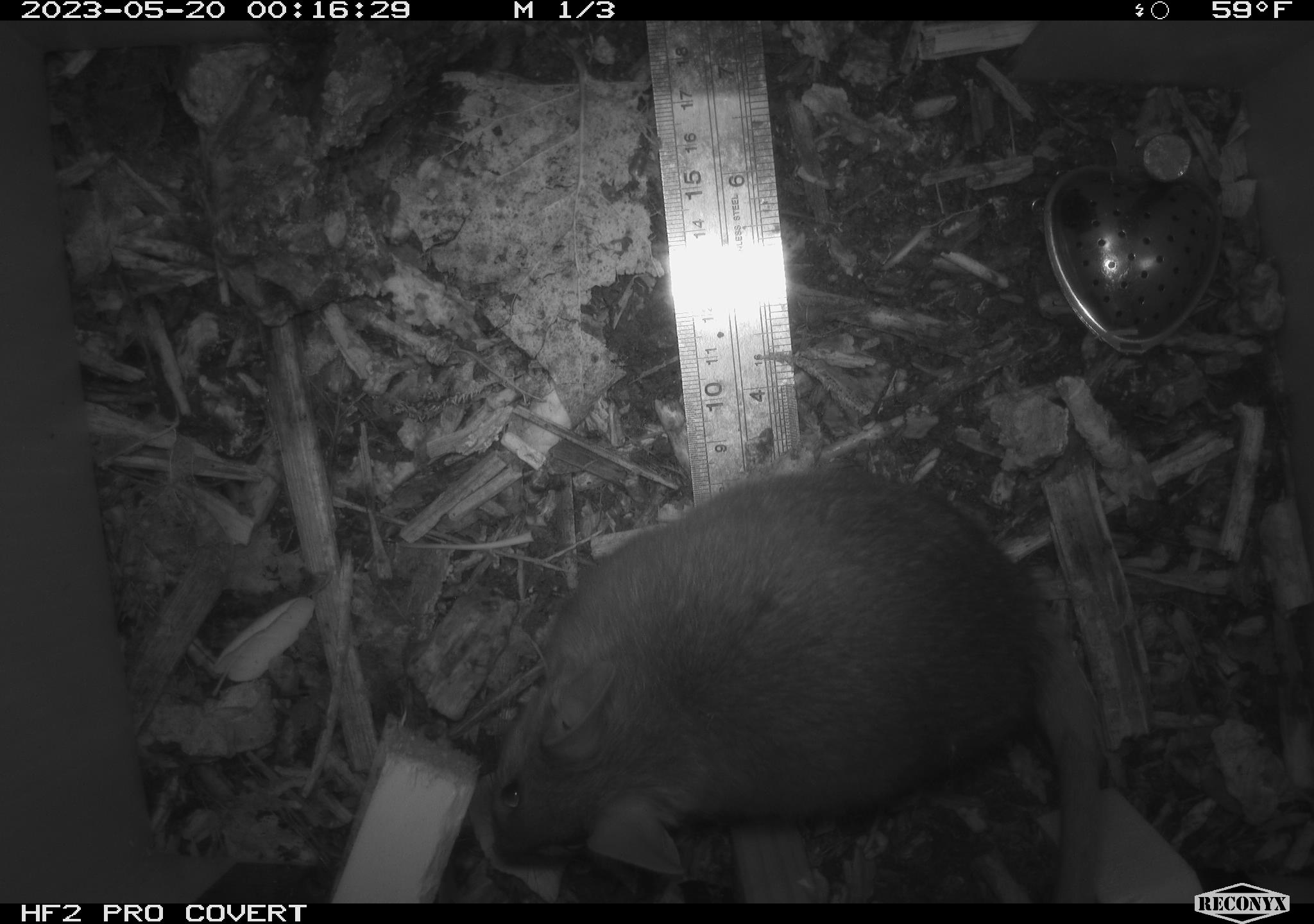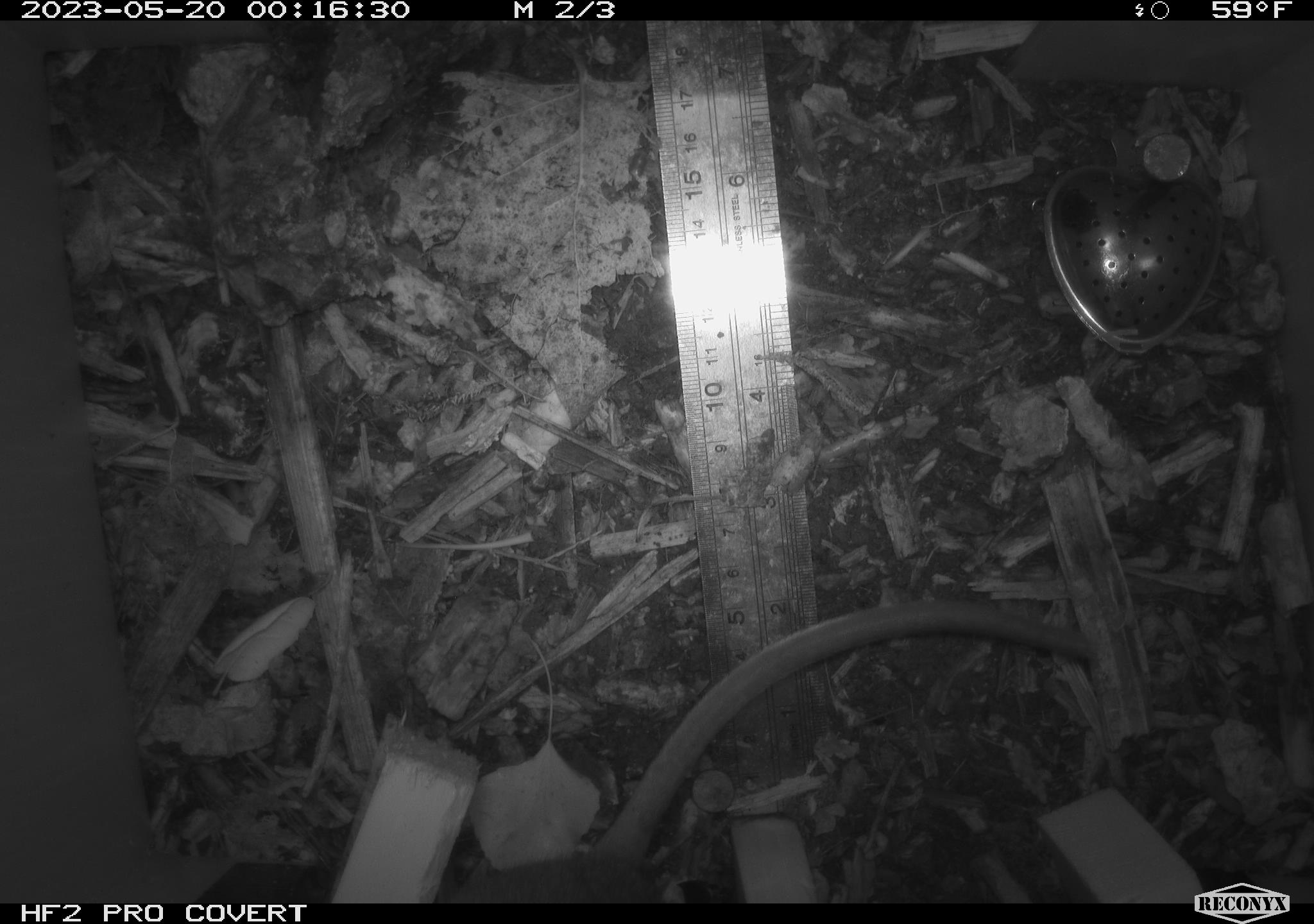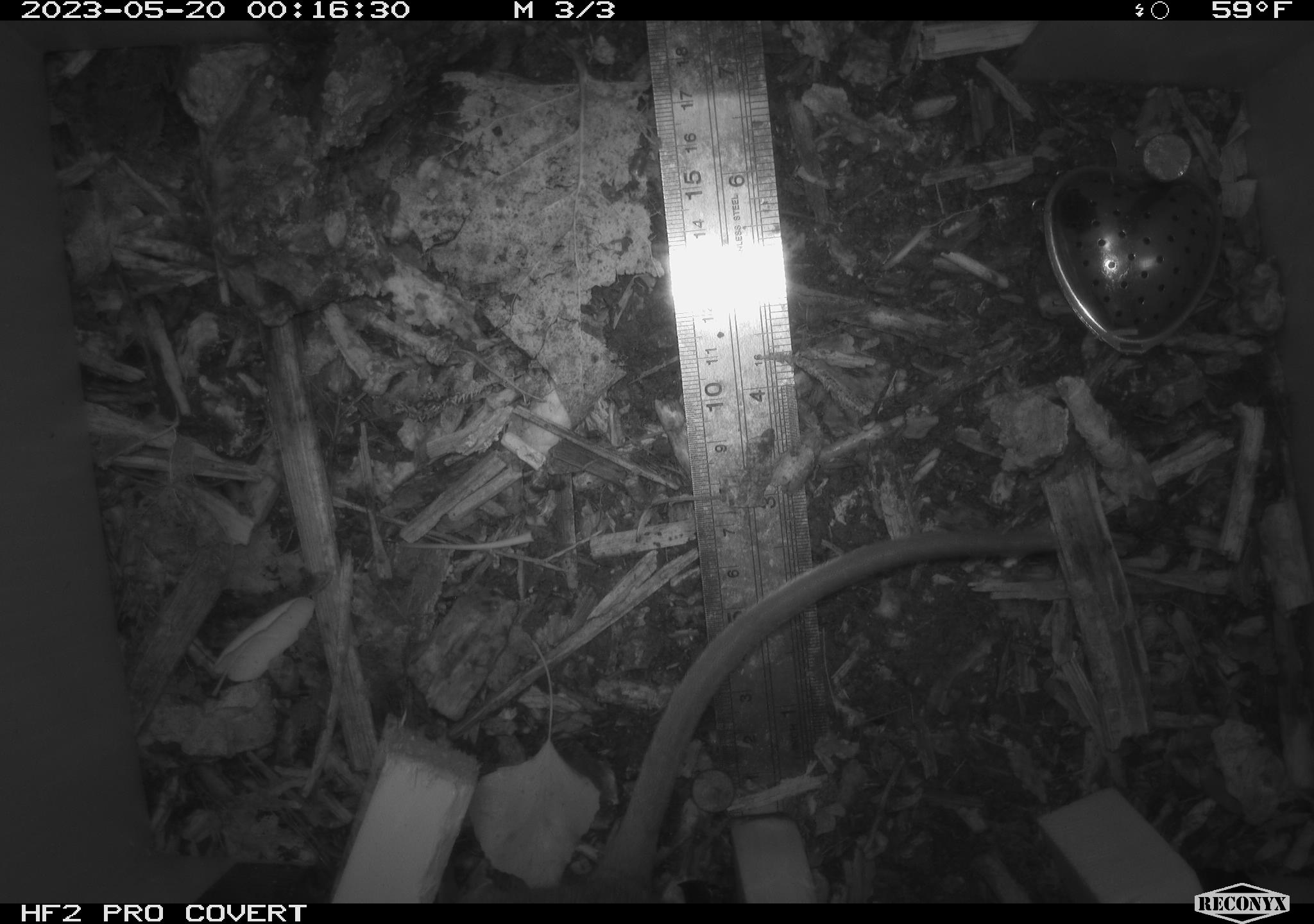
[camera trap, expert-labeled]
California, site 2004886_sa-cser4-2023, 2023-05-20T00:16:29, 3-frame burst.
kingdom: Animalia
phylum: Chordata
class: Mammalia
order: Rodentia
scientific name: Rodentia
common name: woodrat or rat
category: woodrat or rat species